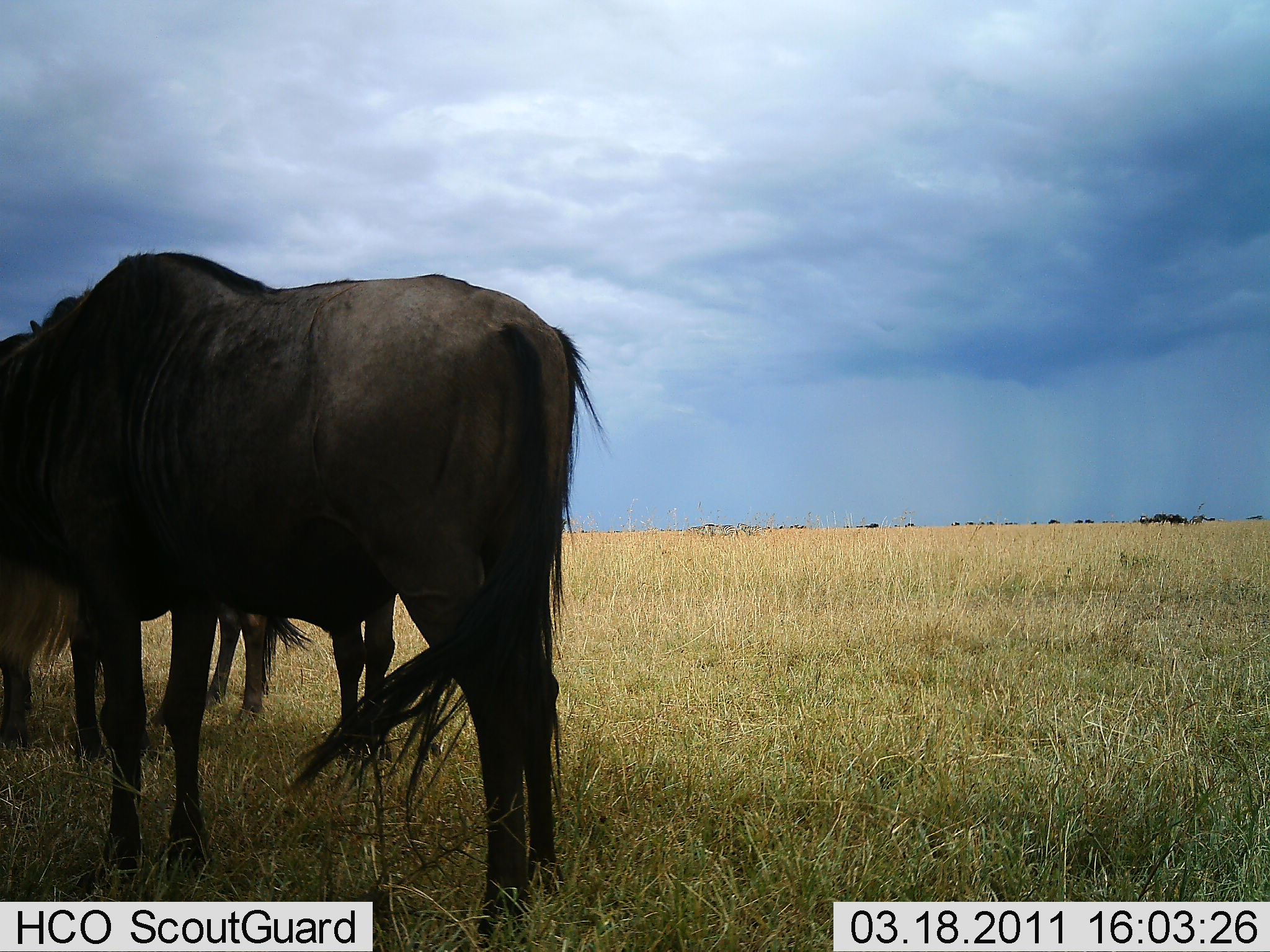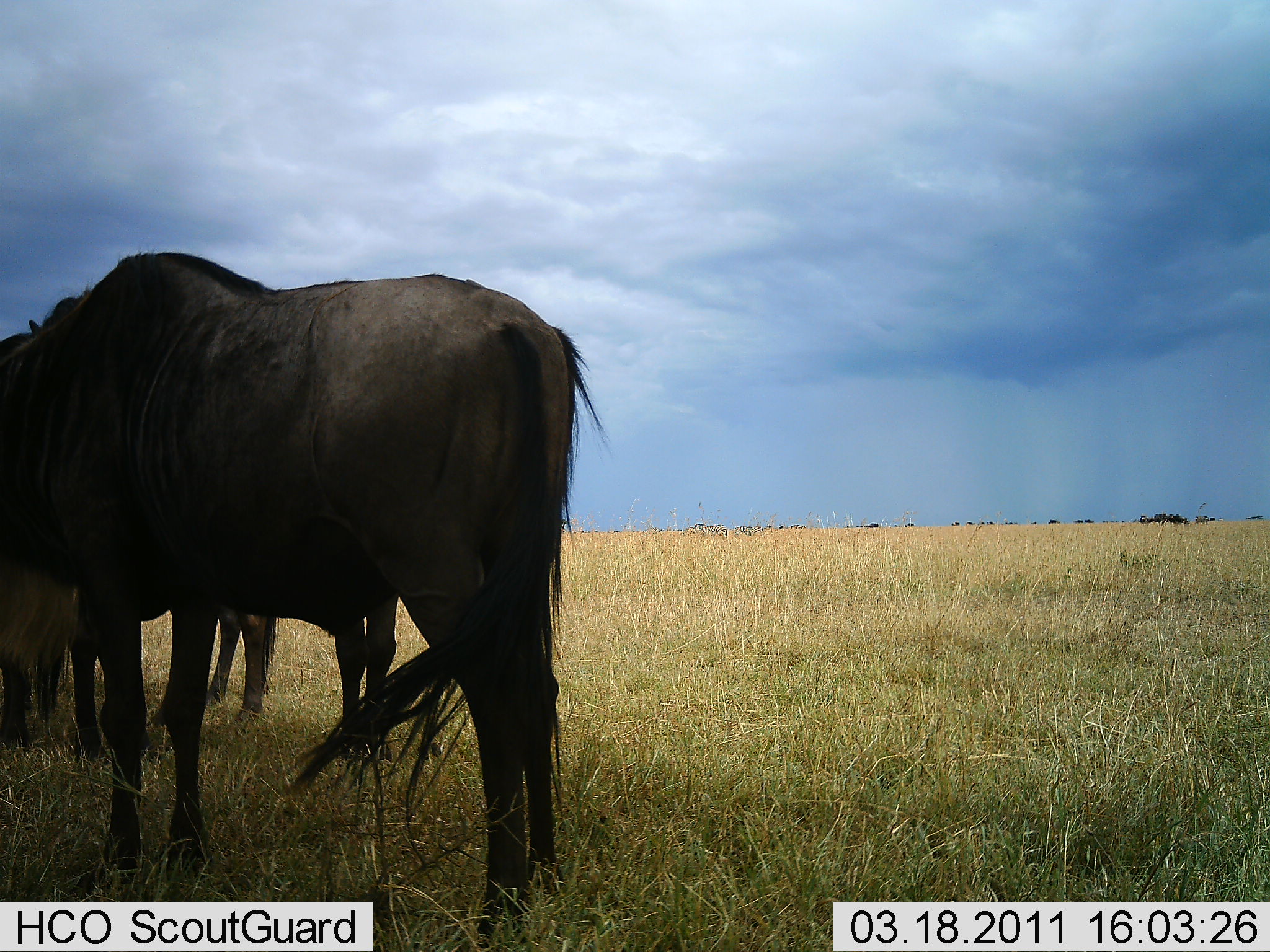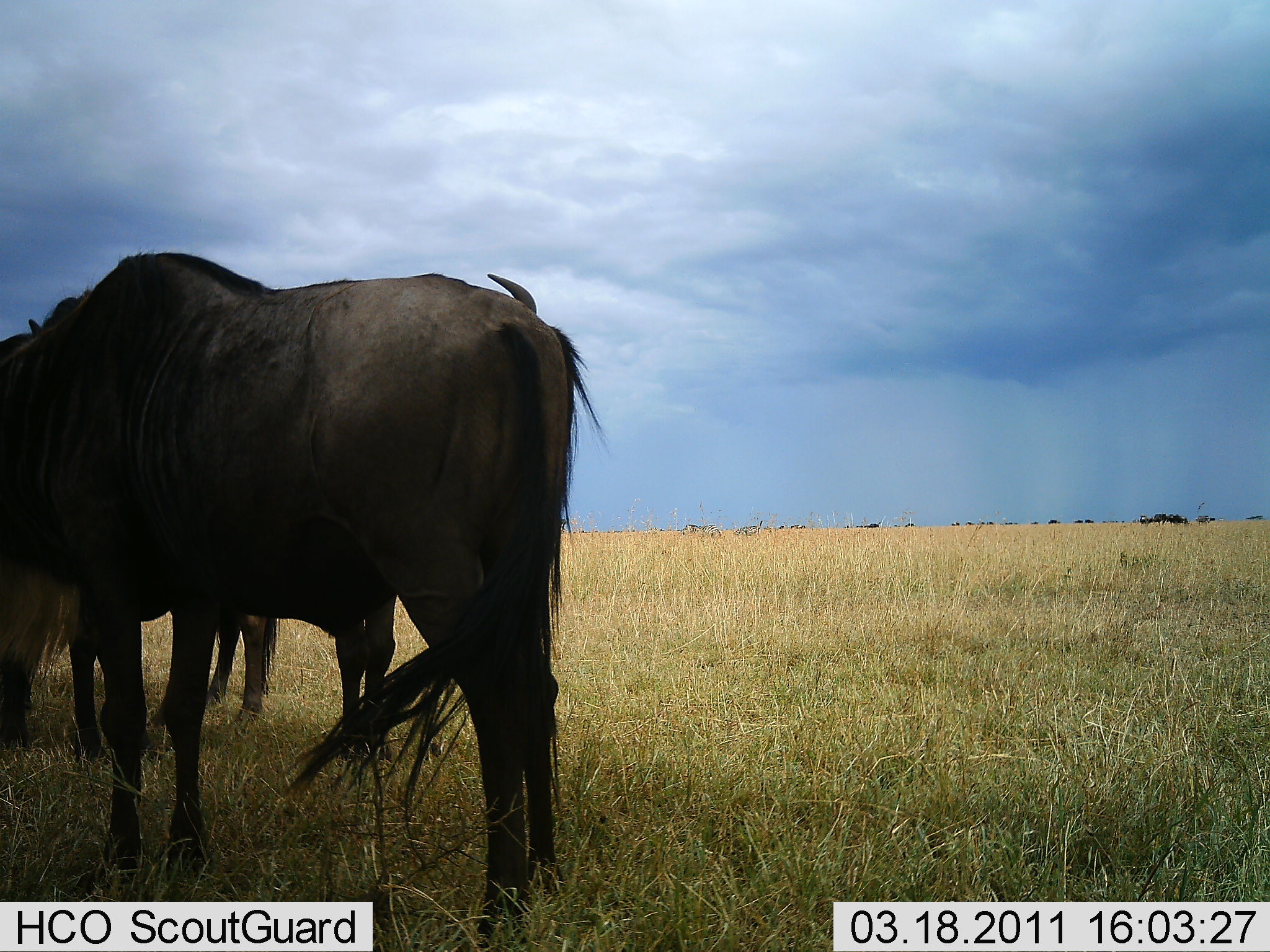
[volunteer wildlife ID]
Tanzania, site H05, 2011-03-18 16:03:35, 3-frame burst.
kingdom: Animalia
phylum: Chordata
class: Mammalia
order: Artiodactyla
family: Bovidae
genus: Connochaetes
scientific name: Connochaetes taurinus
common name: blue wildebeest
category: wildebeest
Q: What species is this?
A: Wildebeest (blue wildebeest) (Connochaetes taurinus).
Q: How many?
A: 3.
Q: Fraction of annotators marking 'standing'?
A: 85%.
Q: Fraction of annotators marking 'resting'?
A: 15%.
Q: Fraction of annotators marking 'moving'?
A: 15%.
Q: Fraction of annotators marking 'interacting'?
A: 8%.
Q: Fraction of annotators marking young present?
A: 0%.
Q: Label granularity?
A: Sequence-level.